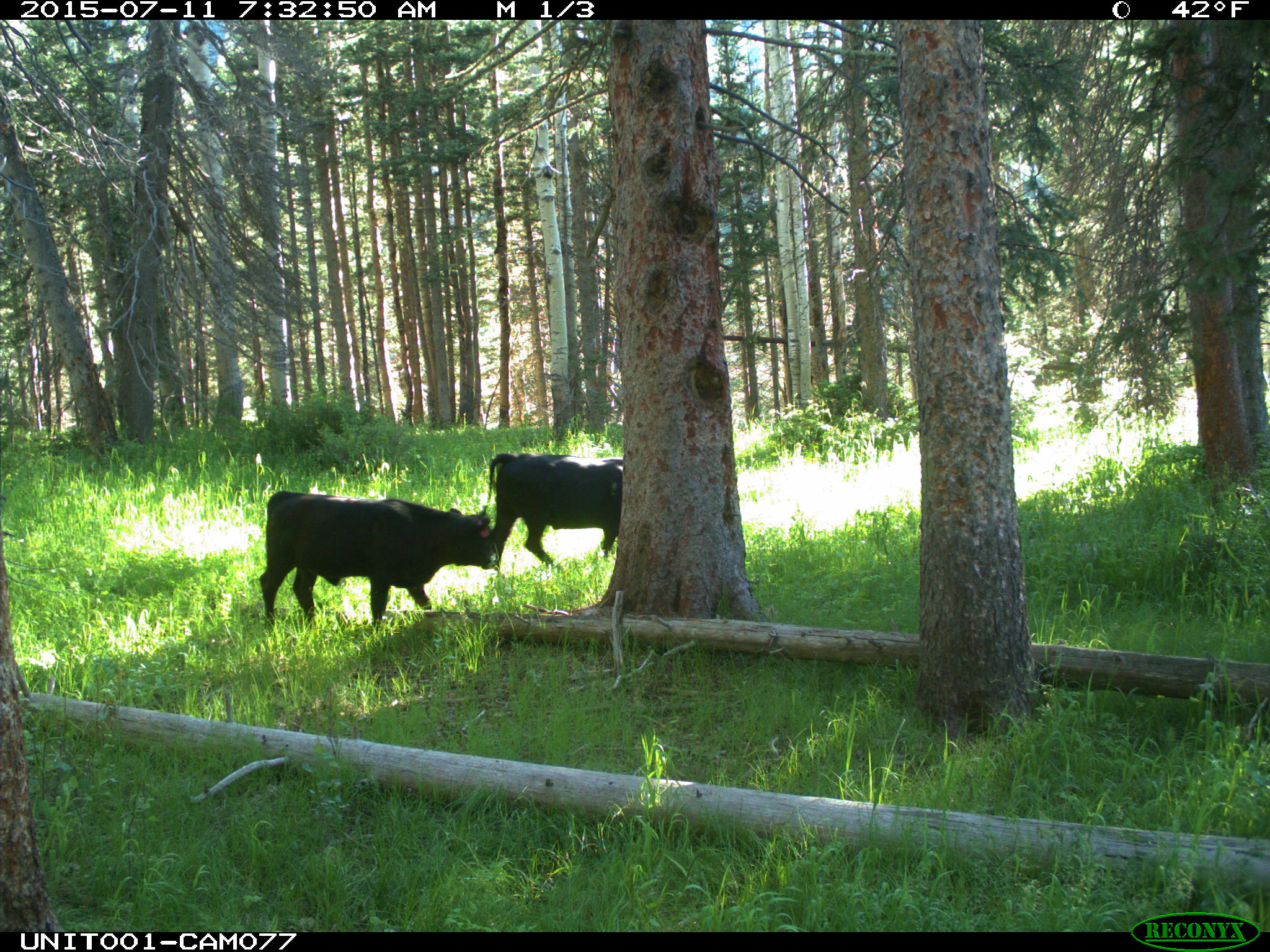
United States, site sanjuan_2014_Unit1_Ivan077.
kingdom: Animalia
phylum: Chordata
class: Mammalia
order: Artiodactyla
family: Bovidae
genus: Bos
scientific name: Bos taurus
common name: domestic cow